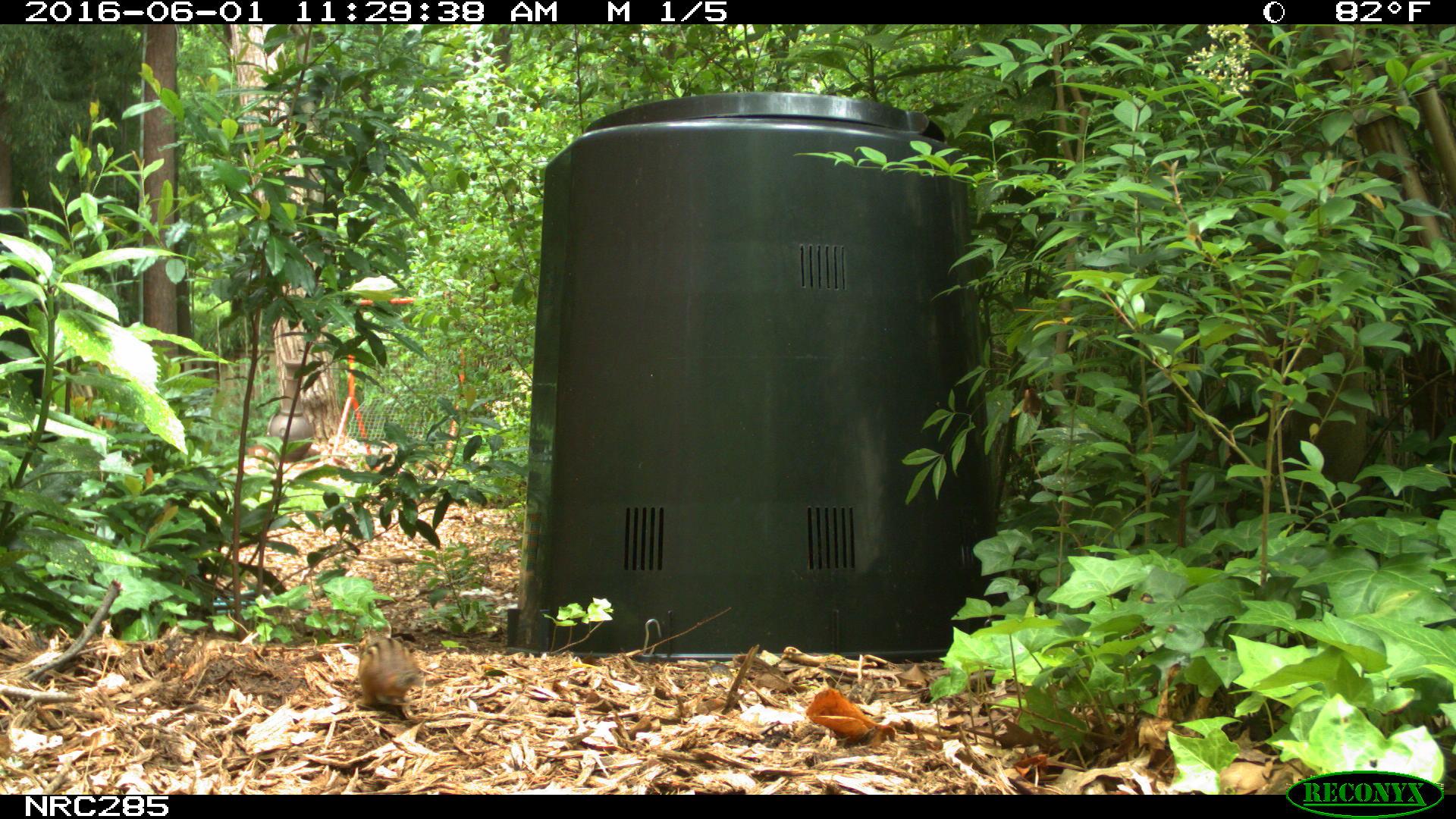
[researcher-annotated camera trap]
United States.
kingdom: Animalia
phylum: Chordata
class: Mammalia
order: Rodentia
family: Sciuridae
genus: Tamias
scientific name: Tamias striatus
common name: eastern chipmunk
Eastern Chipmunk (Tamias striatus).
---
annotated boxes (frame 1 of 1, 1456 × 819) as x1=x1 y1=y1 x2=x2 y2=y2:
Eastern Chipmunk: x1=350 y1=627 x2=427 y2=712